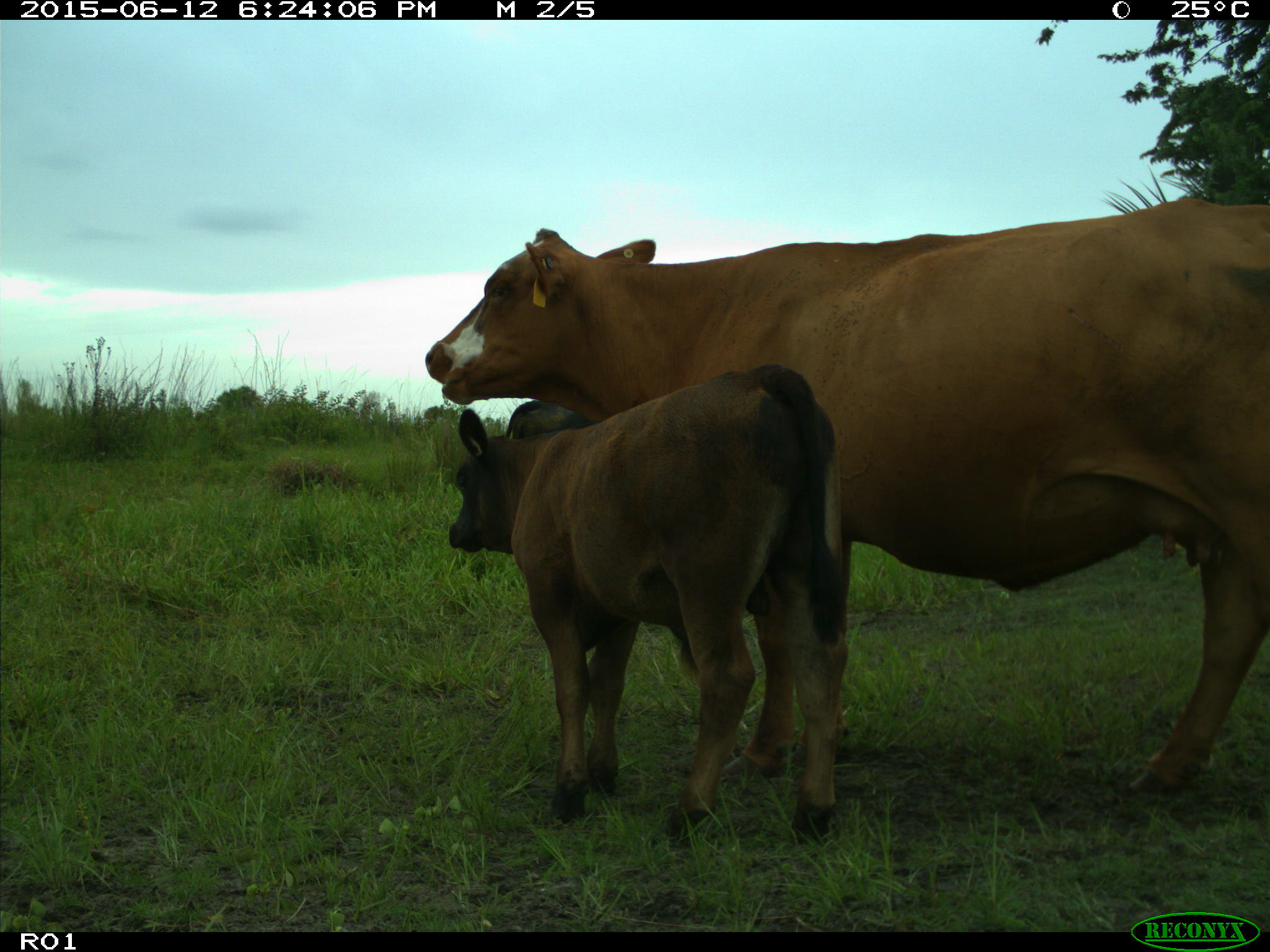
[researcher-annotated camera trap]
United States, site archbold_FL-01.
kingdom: Animalia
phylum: Chordata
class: Mammalia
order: Artiodactyla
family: Bovidae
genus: Bos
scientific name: Bos taurus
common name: domestic cow